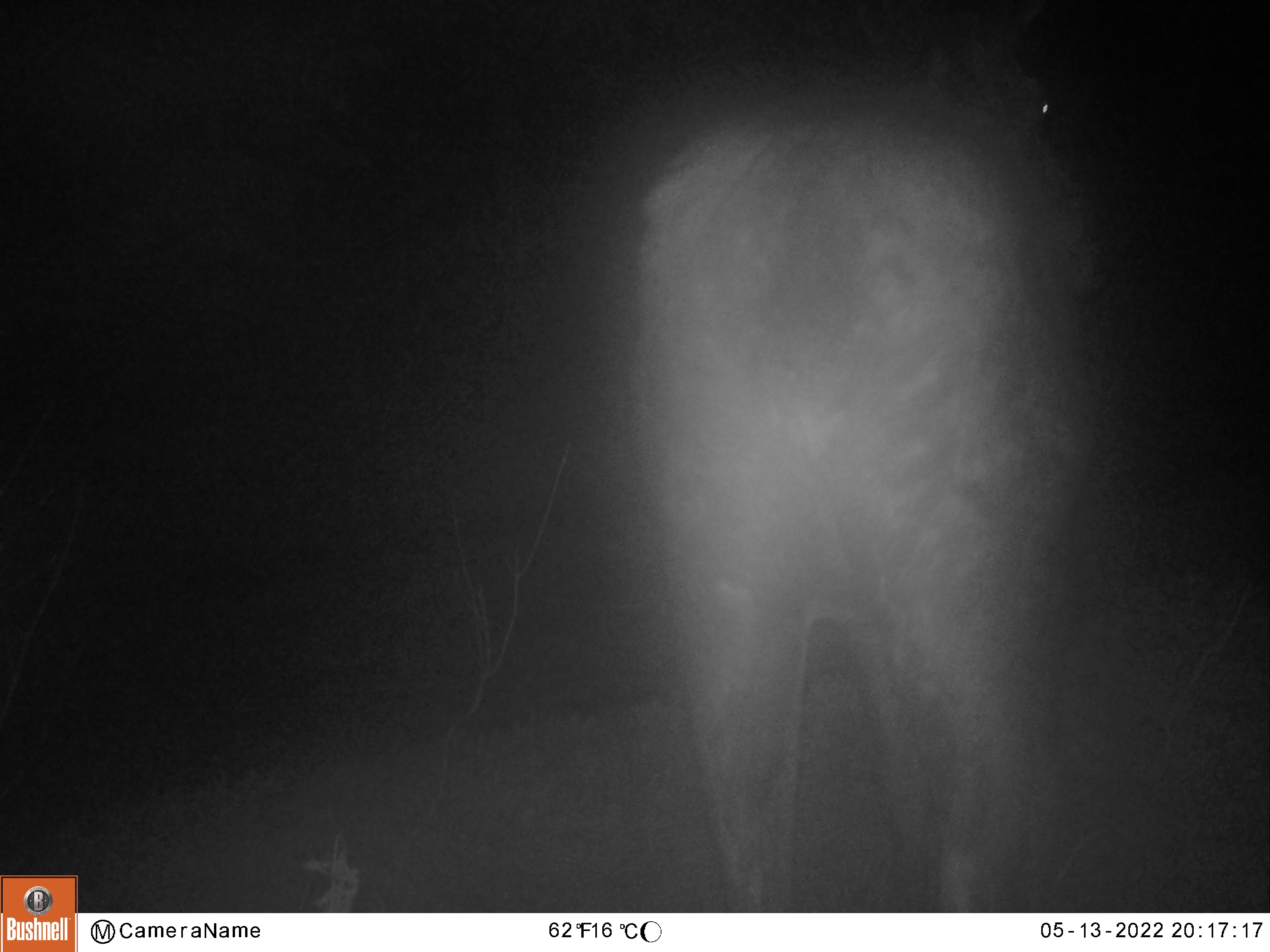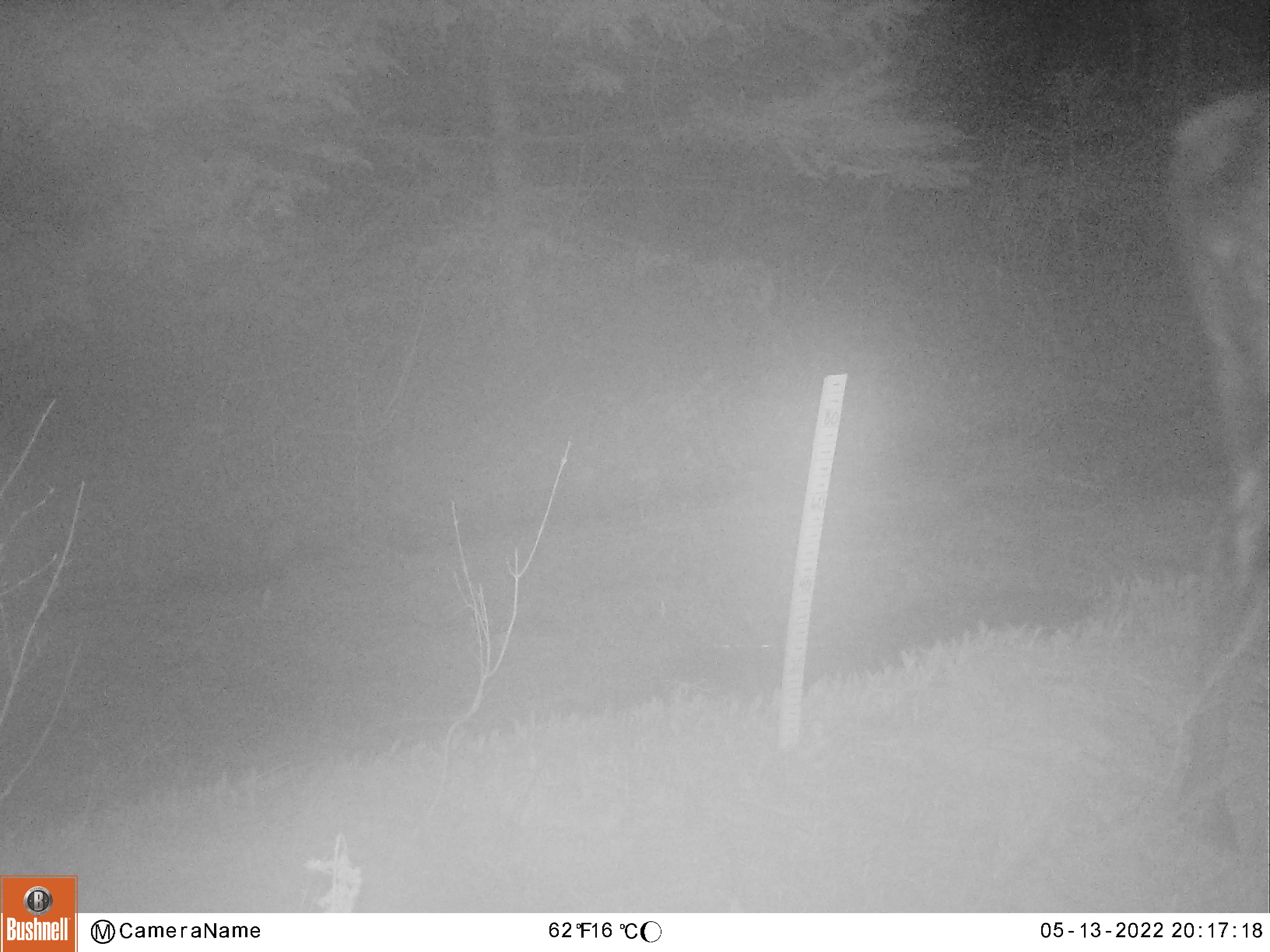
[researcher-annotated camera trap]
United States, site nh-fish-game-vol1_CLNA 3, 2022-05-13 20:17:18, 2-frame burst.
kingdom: Animalia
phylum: Chordata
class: Mammalia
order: Artiodactyla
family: Cervidae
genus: Alces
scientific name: Alces alces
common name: moose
Moose (Alces alces).